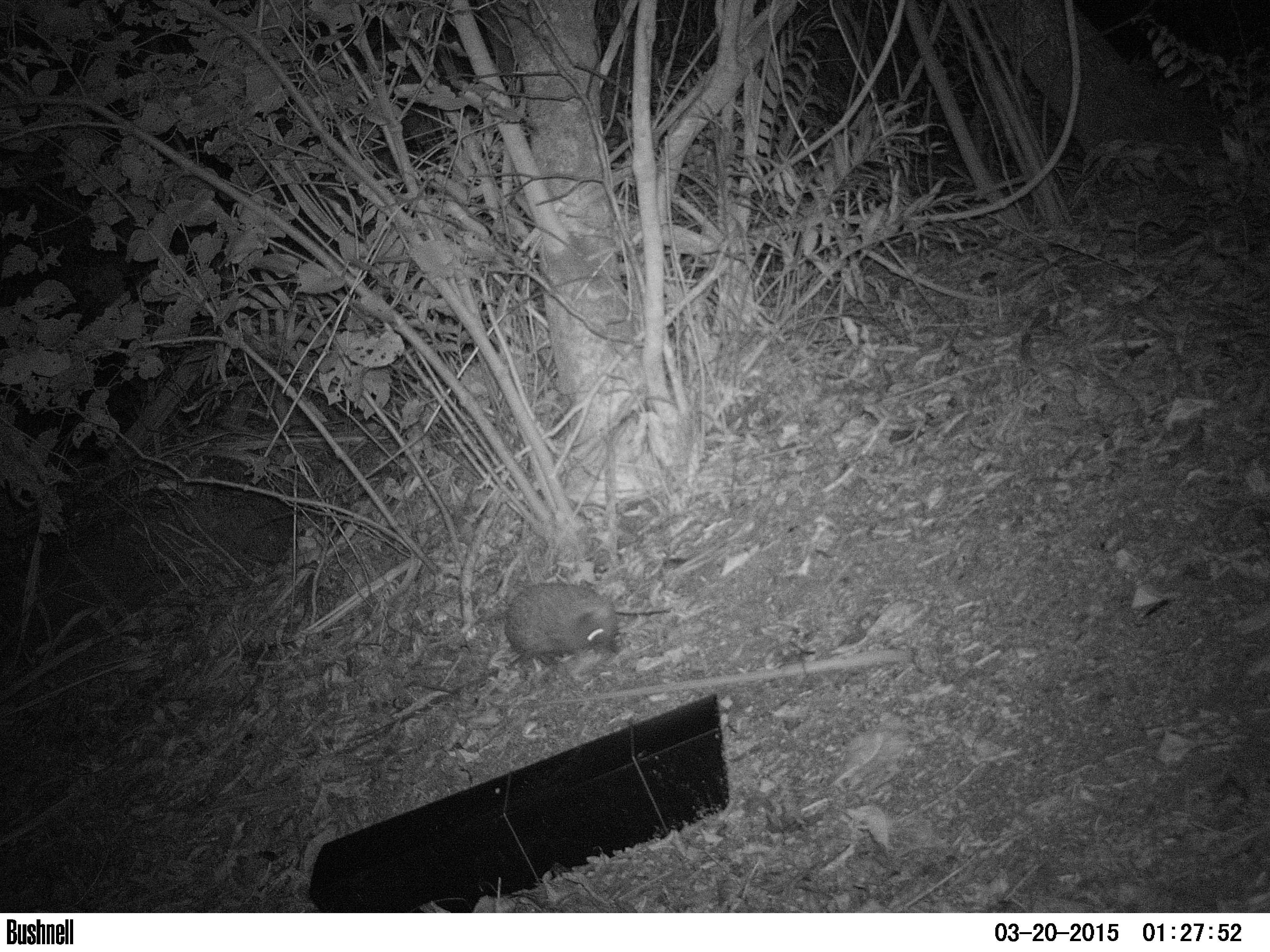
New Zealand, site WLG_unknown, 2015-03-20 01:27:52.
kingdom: Animalia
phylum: Chordata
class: Mammalia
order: Eulipotyphla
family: Erinaceidae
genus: Erinaceus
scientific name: Erinaceus europaeus europaeus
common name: european hedgehog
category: hedgehog